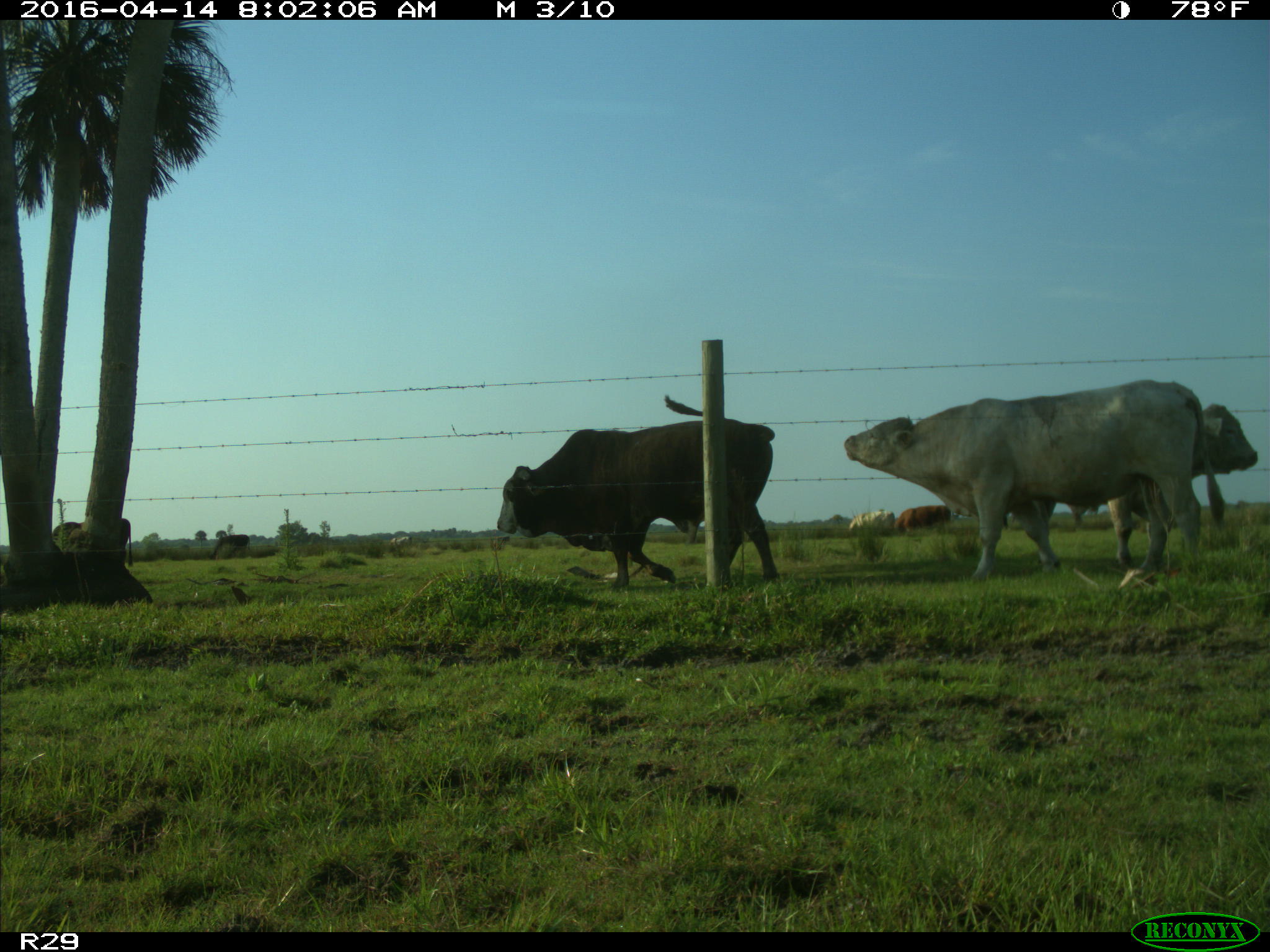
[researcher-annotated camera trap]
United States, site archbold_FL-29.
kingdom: Animalia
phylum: Chordata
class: Mammalia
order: Artiodactyla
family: Bovidae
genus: Bos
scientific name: Bos taurus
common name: domestic cow